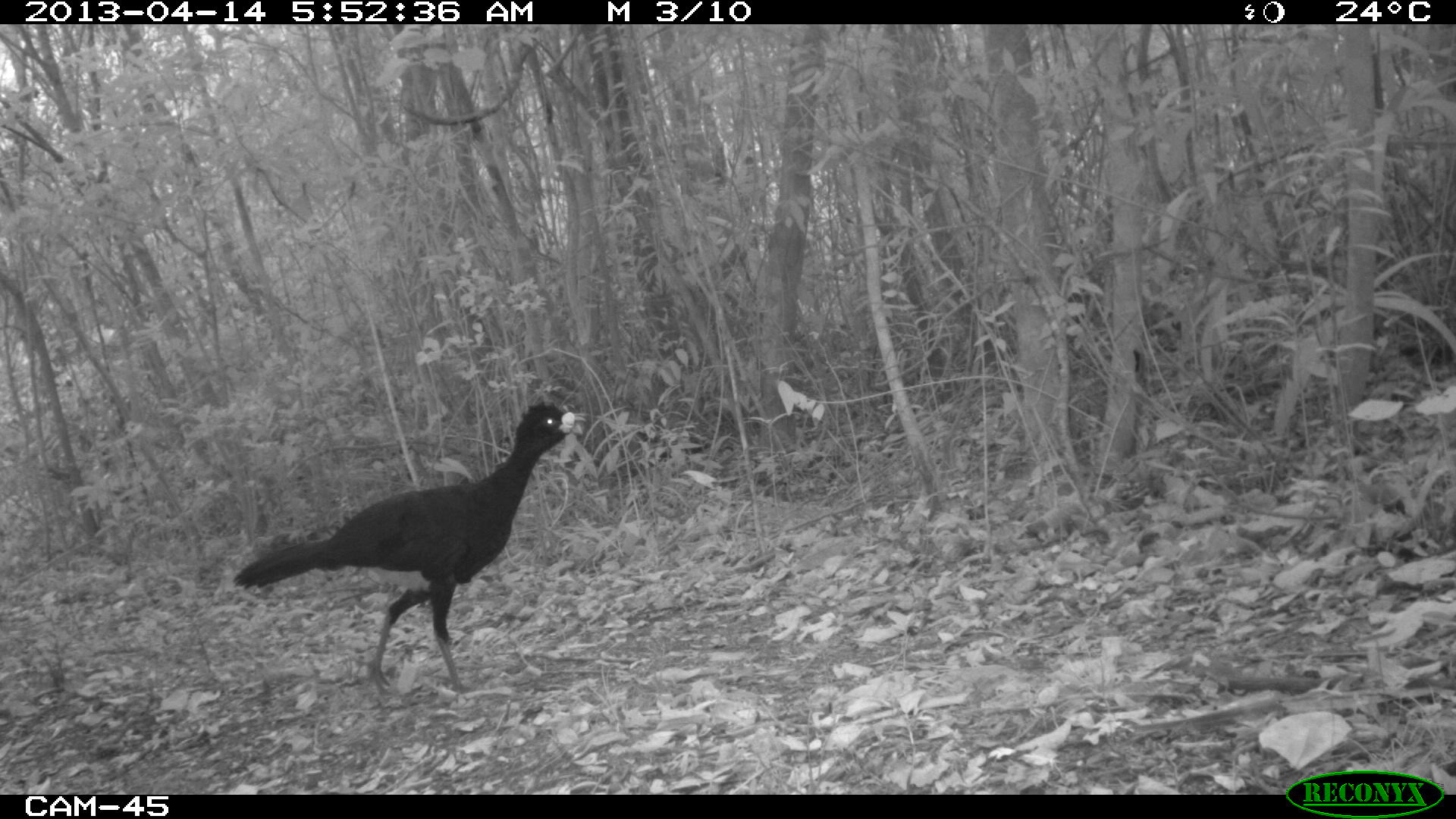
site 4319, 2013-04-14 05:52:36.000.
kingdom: Animalia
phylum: Chordata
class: Aves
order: Galliformes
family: Cracidae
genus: Crax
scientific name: Crax rubra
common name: great curassow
Crax rubra (great curassow), count 1, sex male.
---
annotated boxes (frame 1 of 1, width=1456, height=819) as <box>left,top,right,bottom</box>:
crax rubra: <box>232,397,583,700</box>